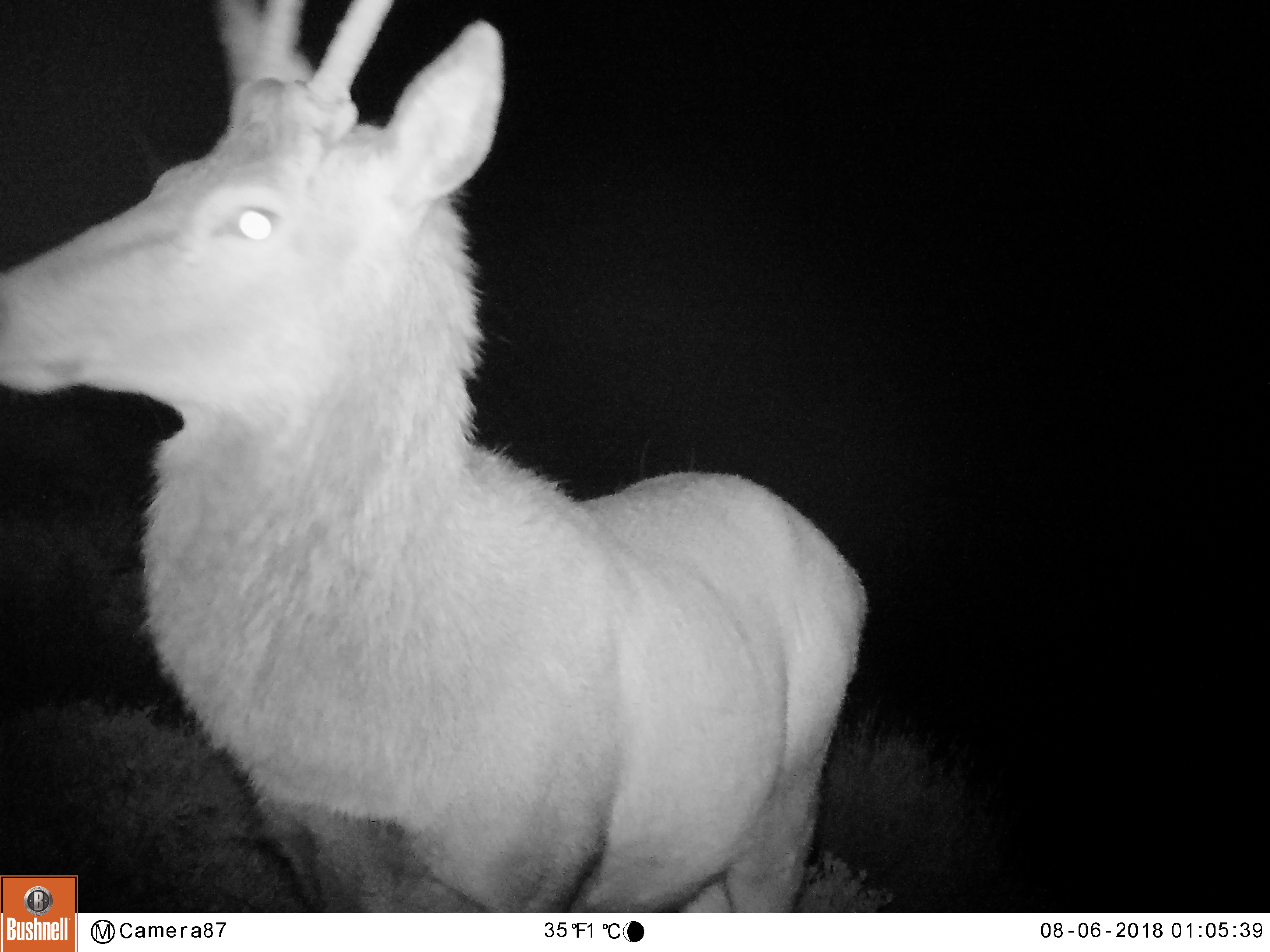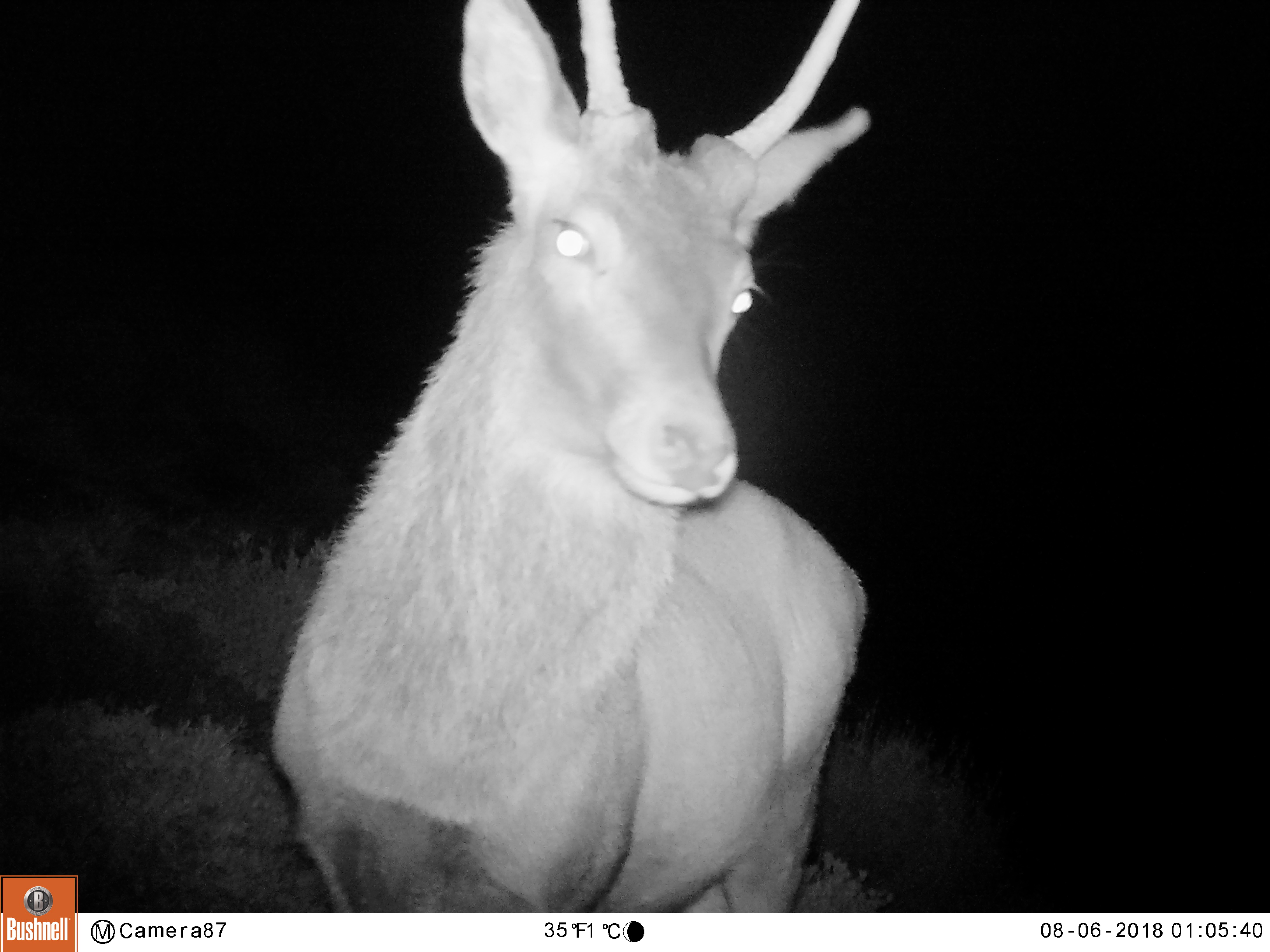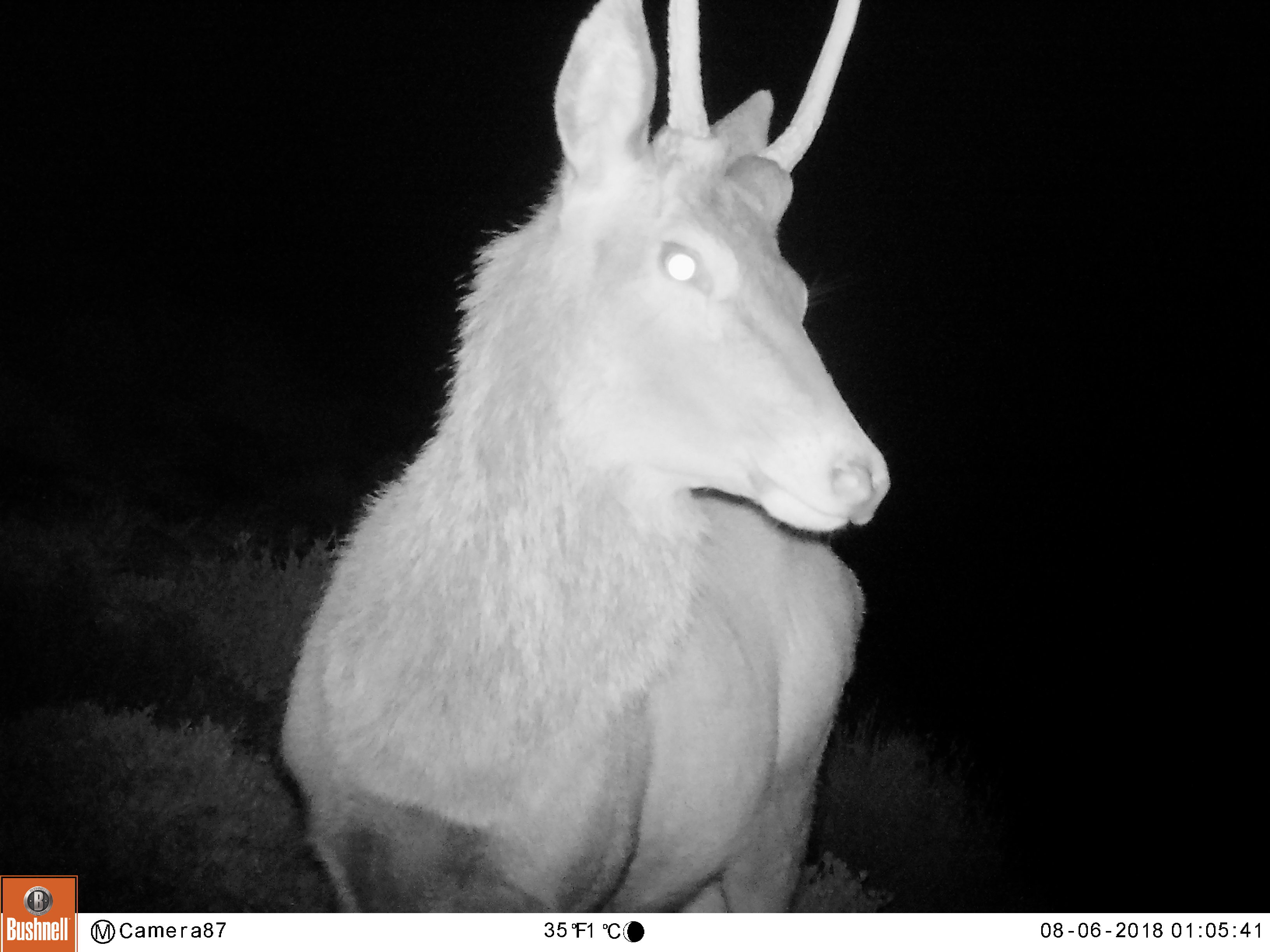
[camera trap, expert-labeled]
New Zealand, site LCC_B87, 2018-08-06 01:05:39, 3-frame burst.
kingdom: Animalia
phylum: Chordata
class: Mammalia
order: Artiodactyla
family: Cervidae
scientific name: Cervidae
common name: deer